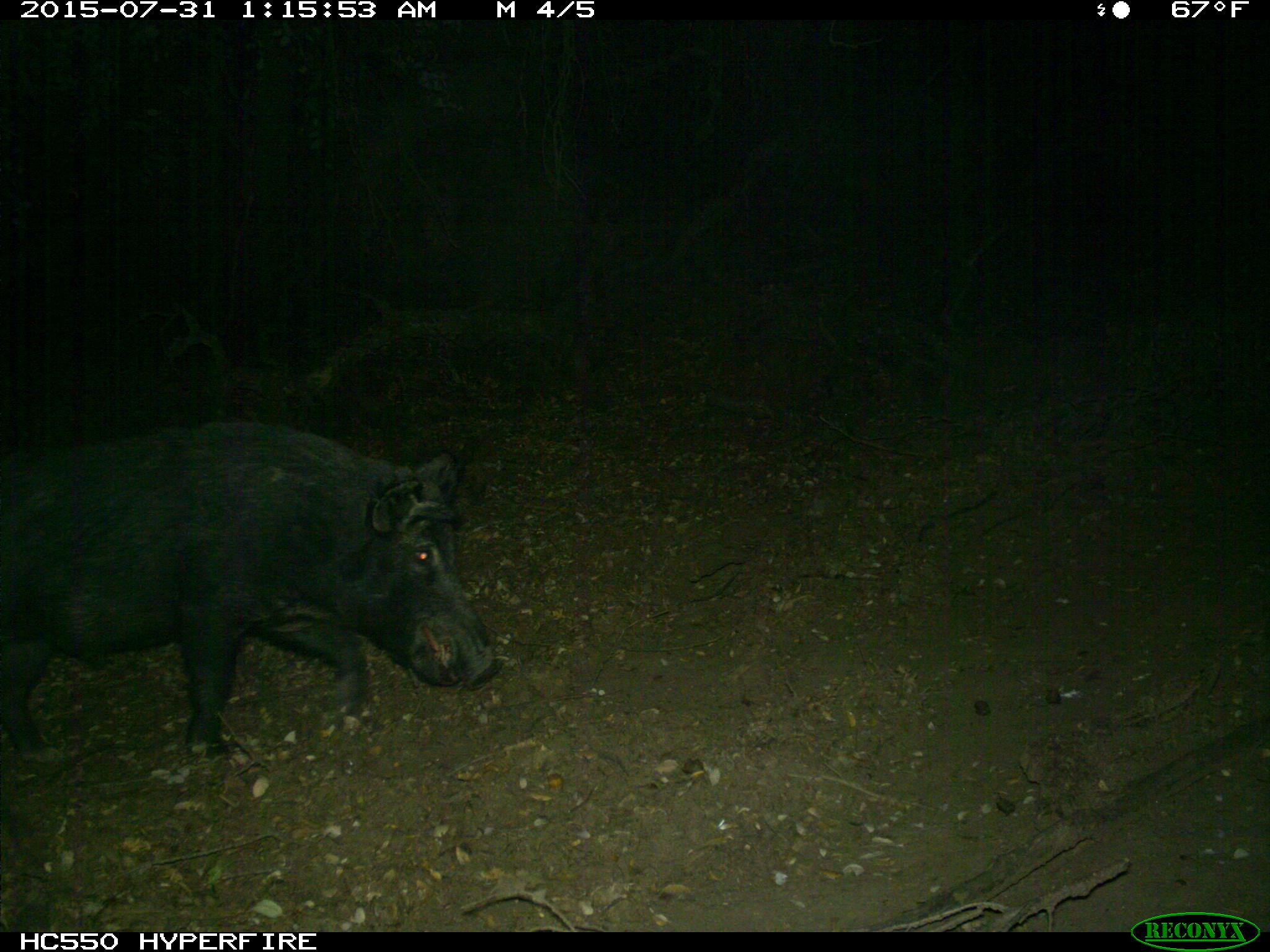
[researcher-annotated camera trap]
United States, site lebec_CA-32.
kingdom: Animalia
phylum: Chordata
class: Mammalia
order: Artiodactyla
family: Suidae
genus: Sus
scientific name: Sus scrofa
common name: wild boar